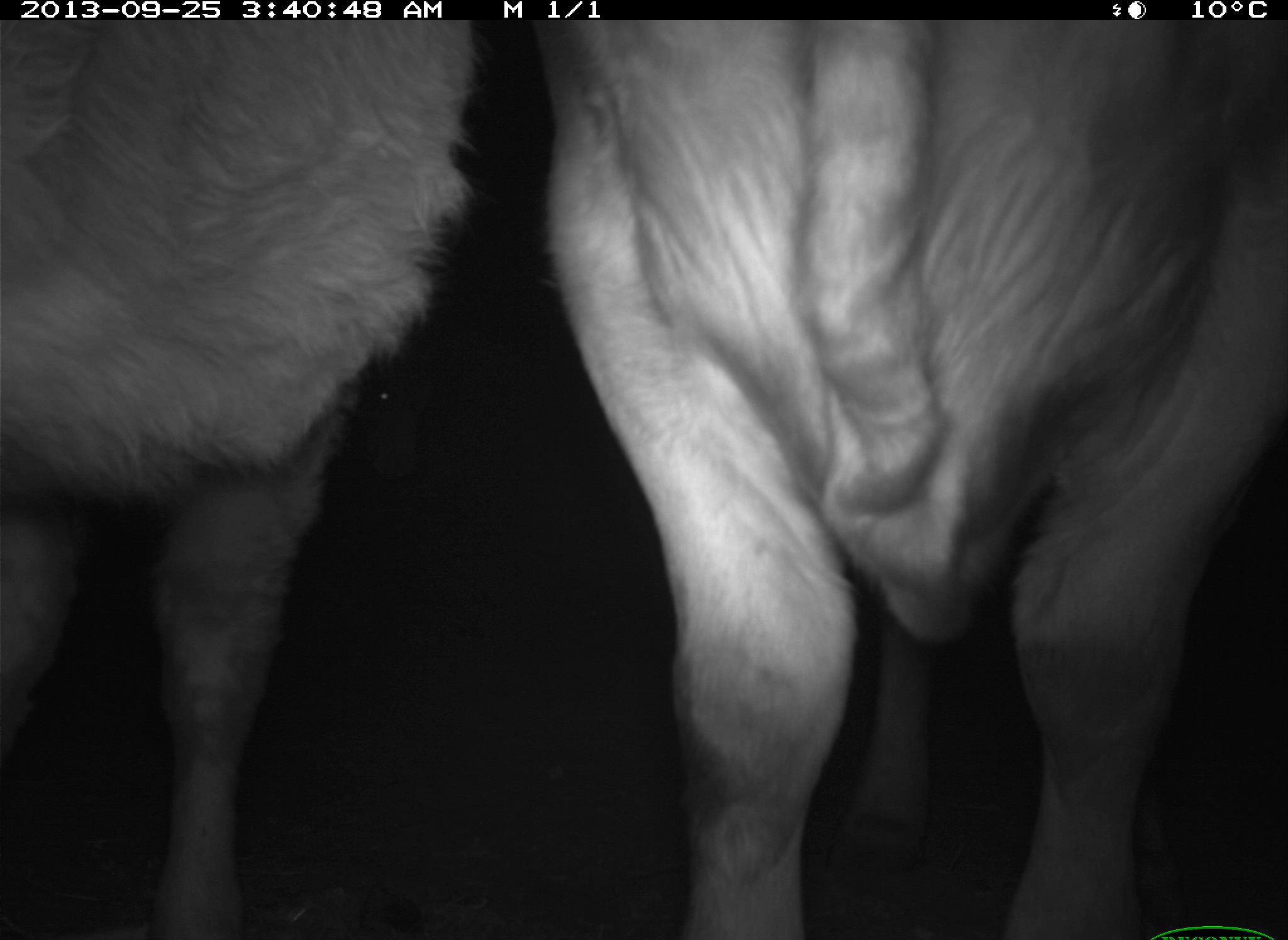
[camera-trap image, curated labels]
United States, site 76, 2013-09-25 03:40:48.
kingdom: Animalia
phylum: Chordata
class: Mammalia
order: Artiodactyla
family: Bovidae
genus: Bos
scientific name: Bos taurus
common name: cow